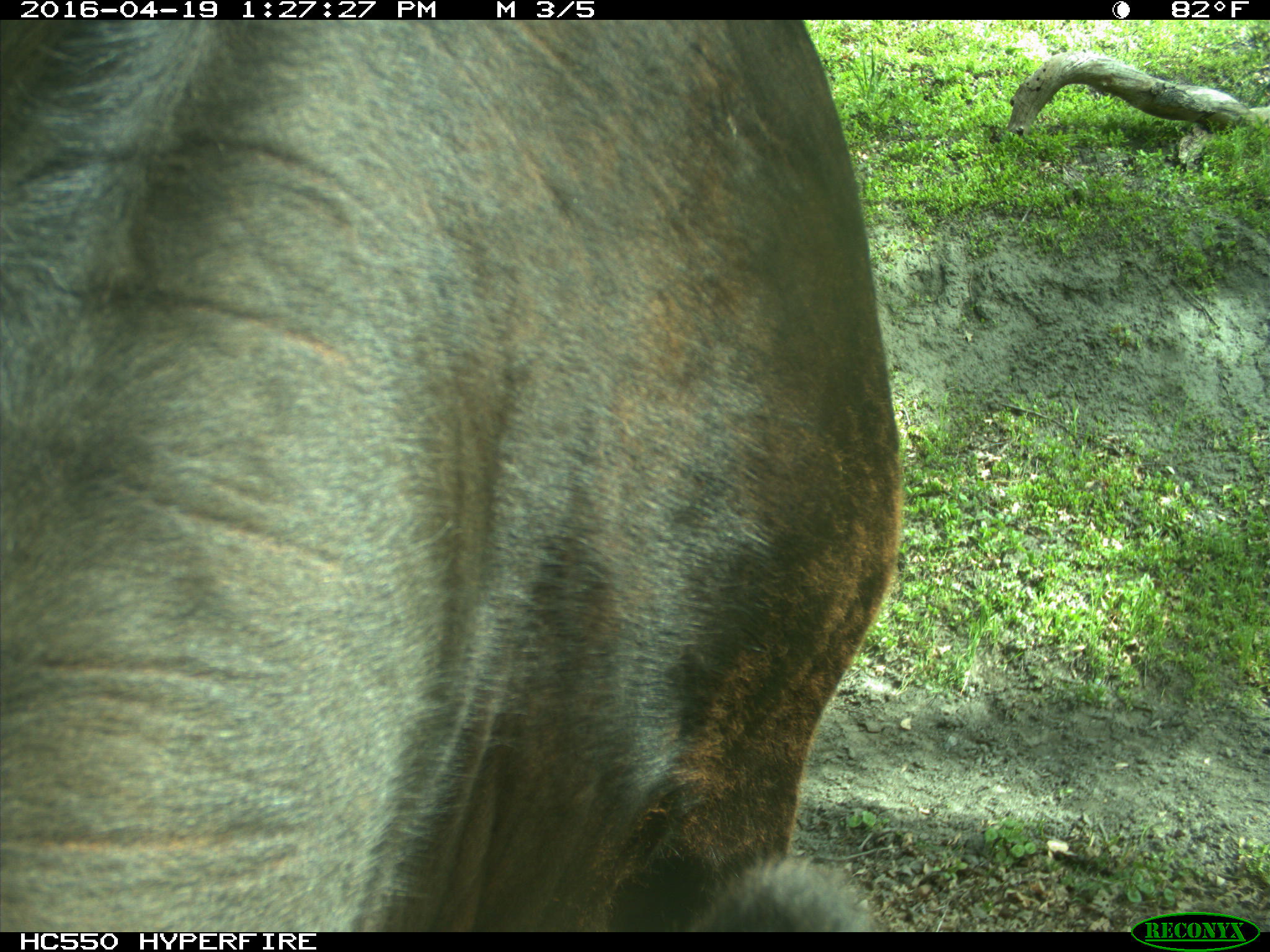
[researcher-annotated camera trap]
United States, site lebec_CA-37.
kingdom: Animalia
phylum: Chordata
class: Mammalia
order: Artiodactyla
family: Bovidae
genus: Bos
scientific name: Bos taurus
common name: domestic cow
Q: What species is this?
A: Bos taurus (domestic cow).